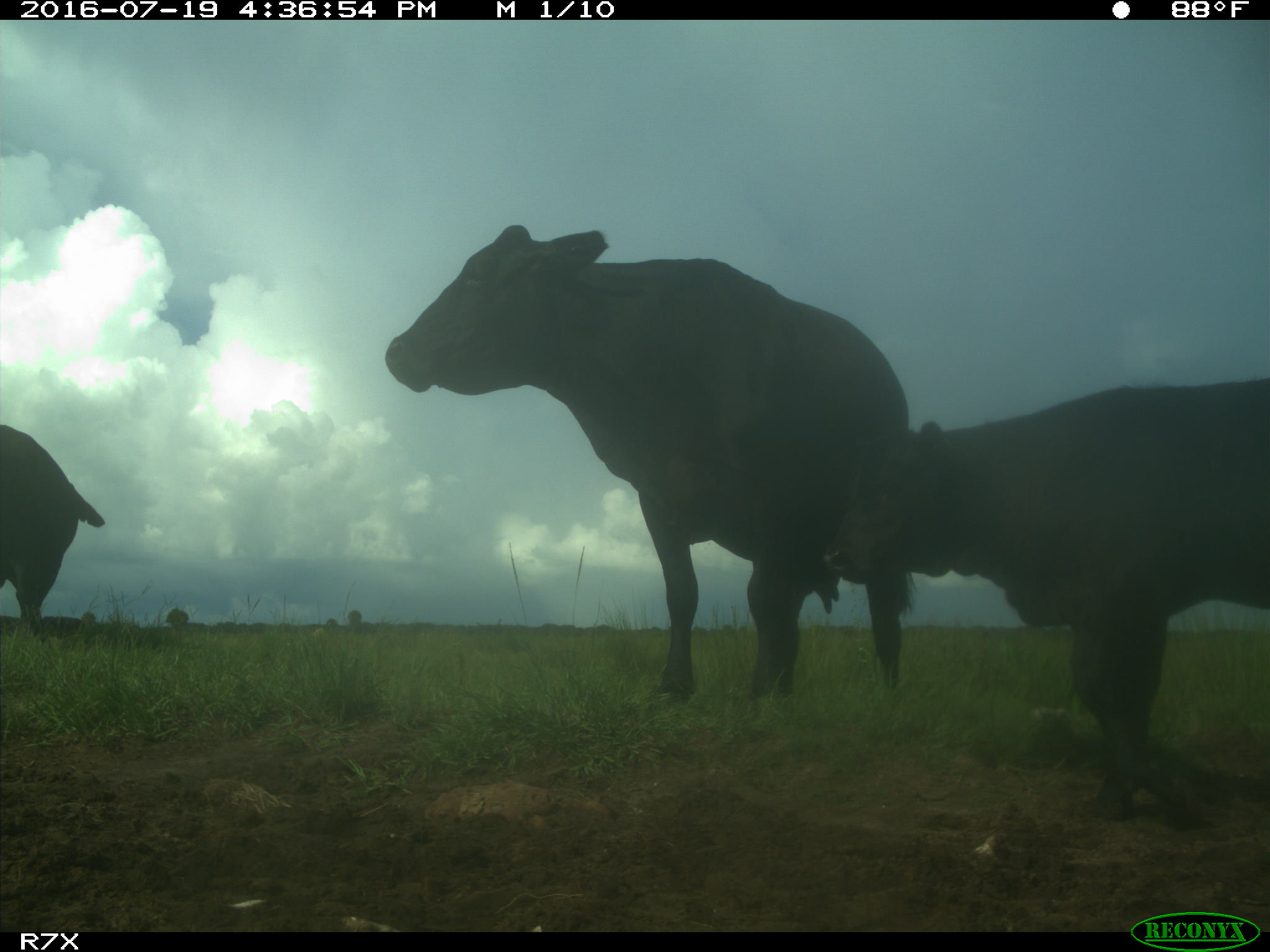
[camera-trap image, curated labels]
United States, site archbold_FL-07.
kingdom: Animalia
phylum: Chordata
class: Mammalia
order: Artiodactyla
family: Bovidae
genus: Bos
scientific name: Bos taurus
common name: domestic cow